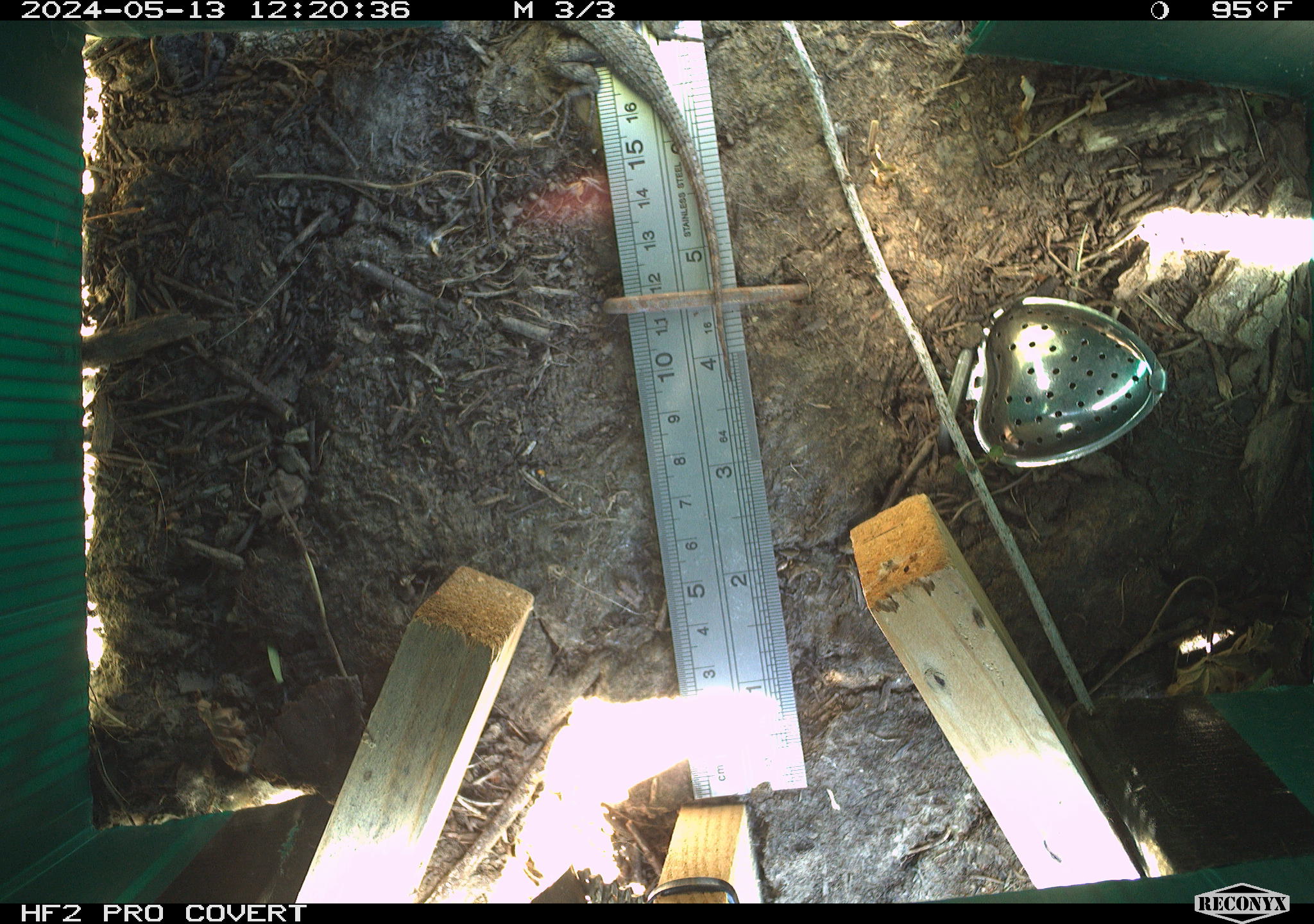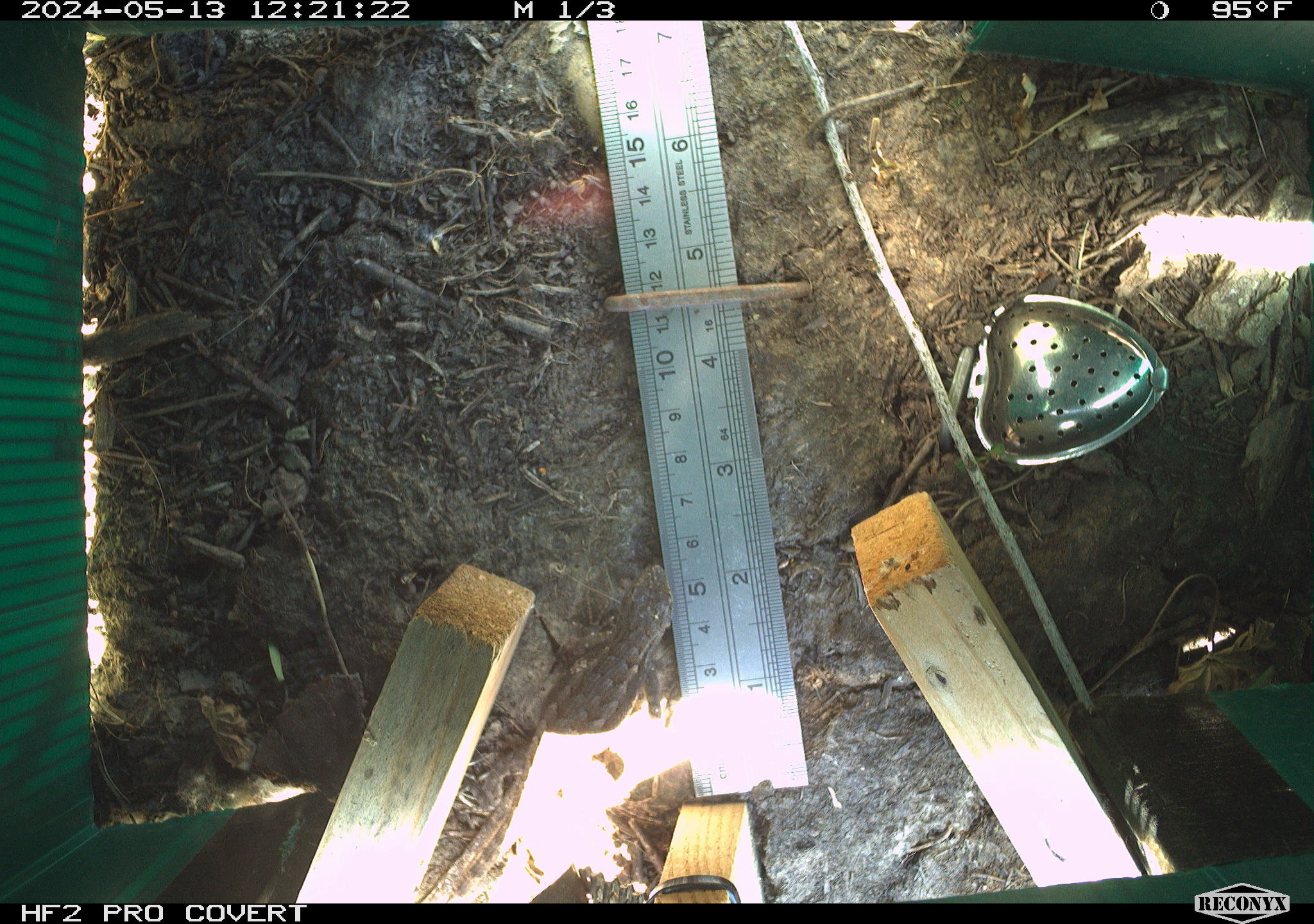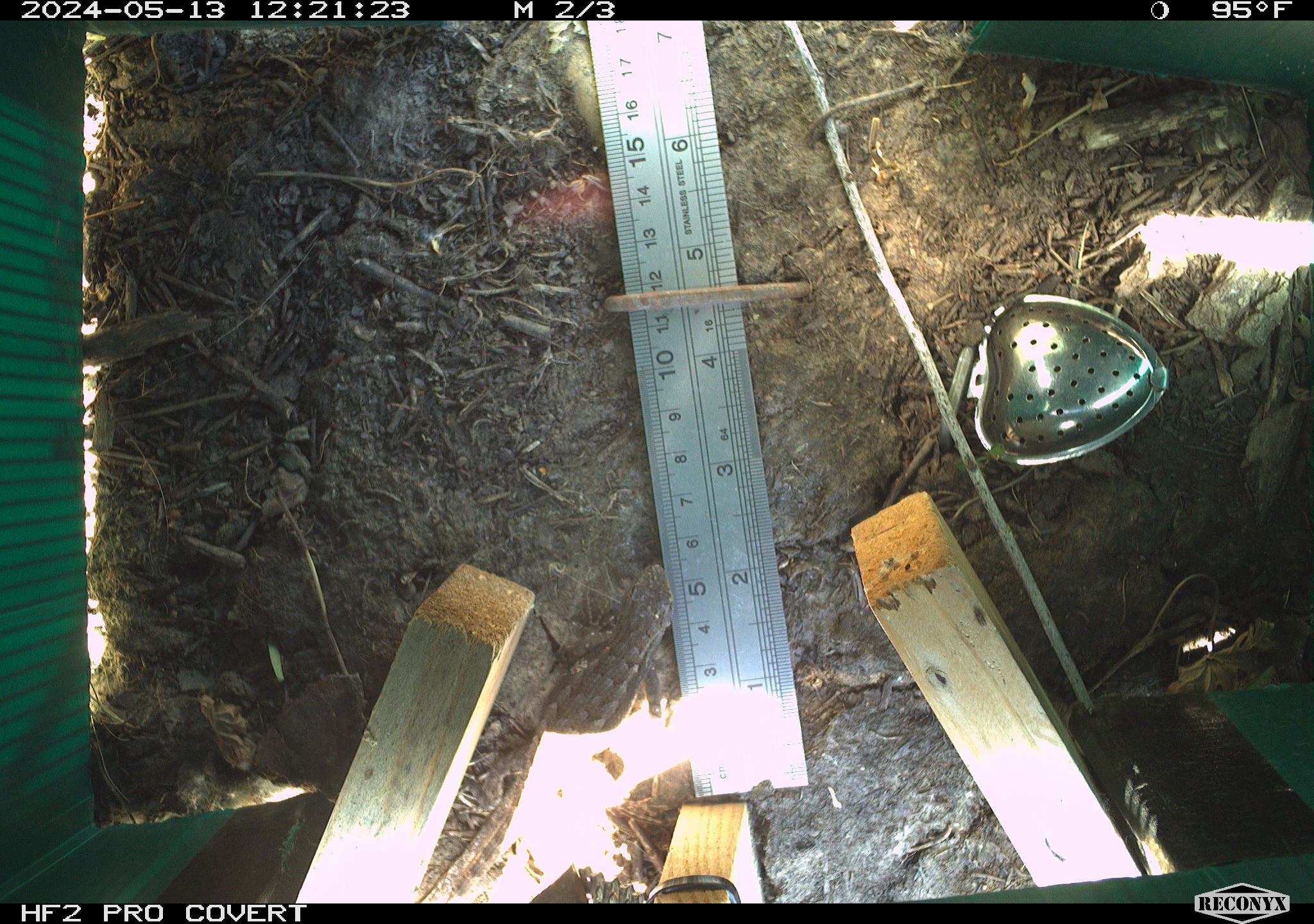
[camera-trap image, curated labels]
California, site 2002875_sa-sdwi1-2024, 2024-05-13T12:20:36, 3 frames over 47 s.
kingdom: Animalia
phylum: Chordata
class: Reptilia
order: Squamata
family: Phrynosomatidae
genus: Sceloporus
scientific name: Sceloporus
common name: spiny lizards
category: sceloporus species